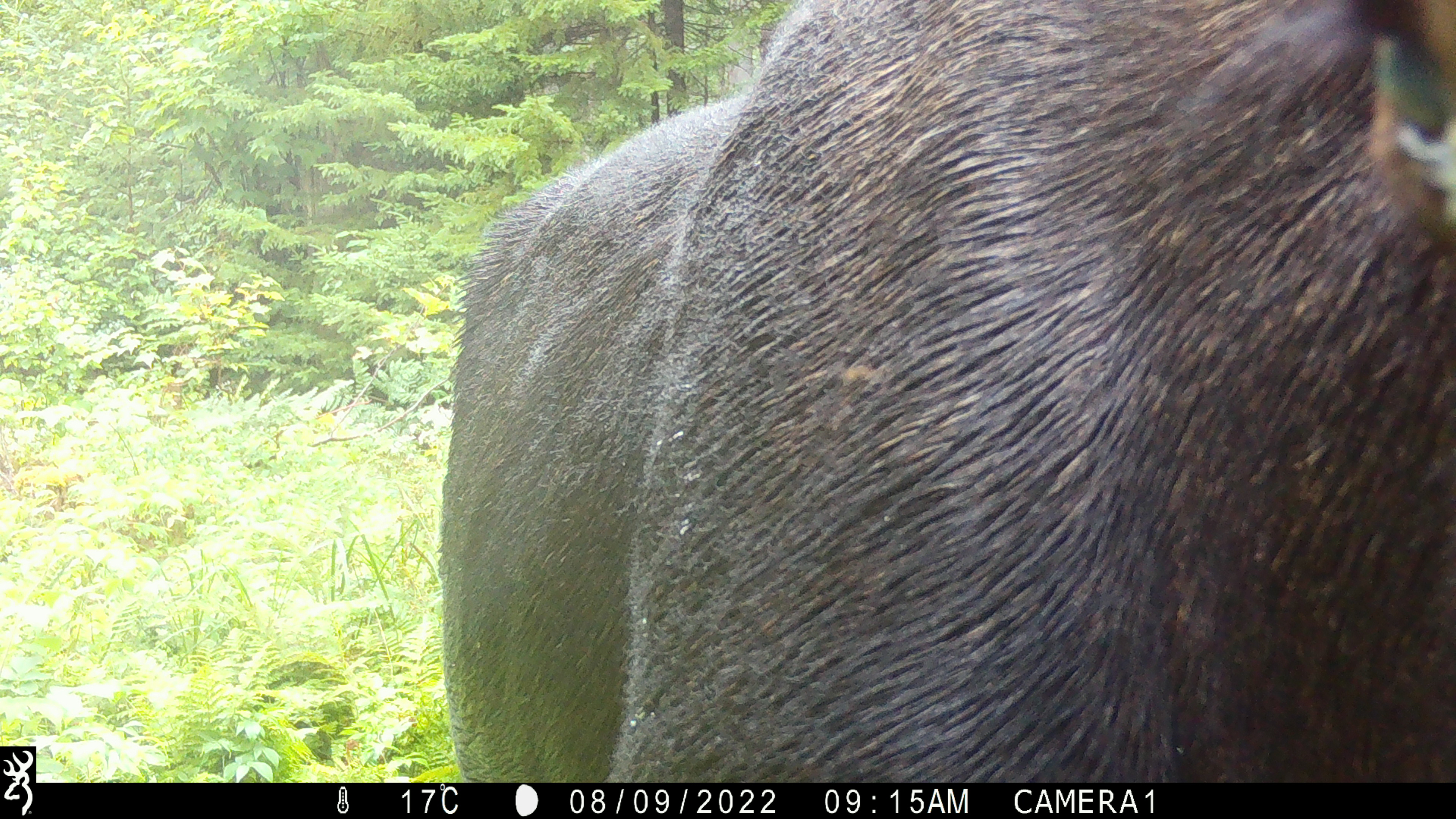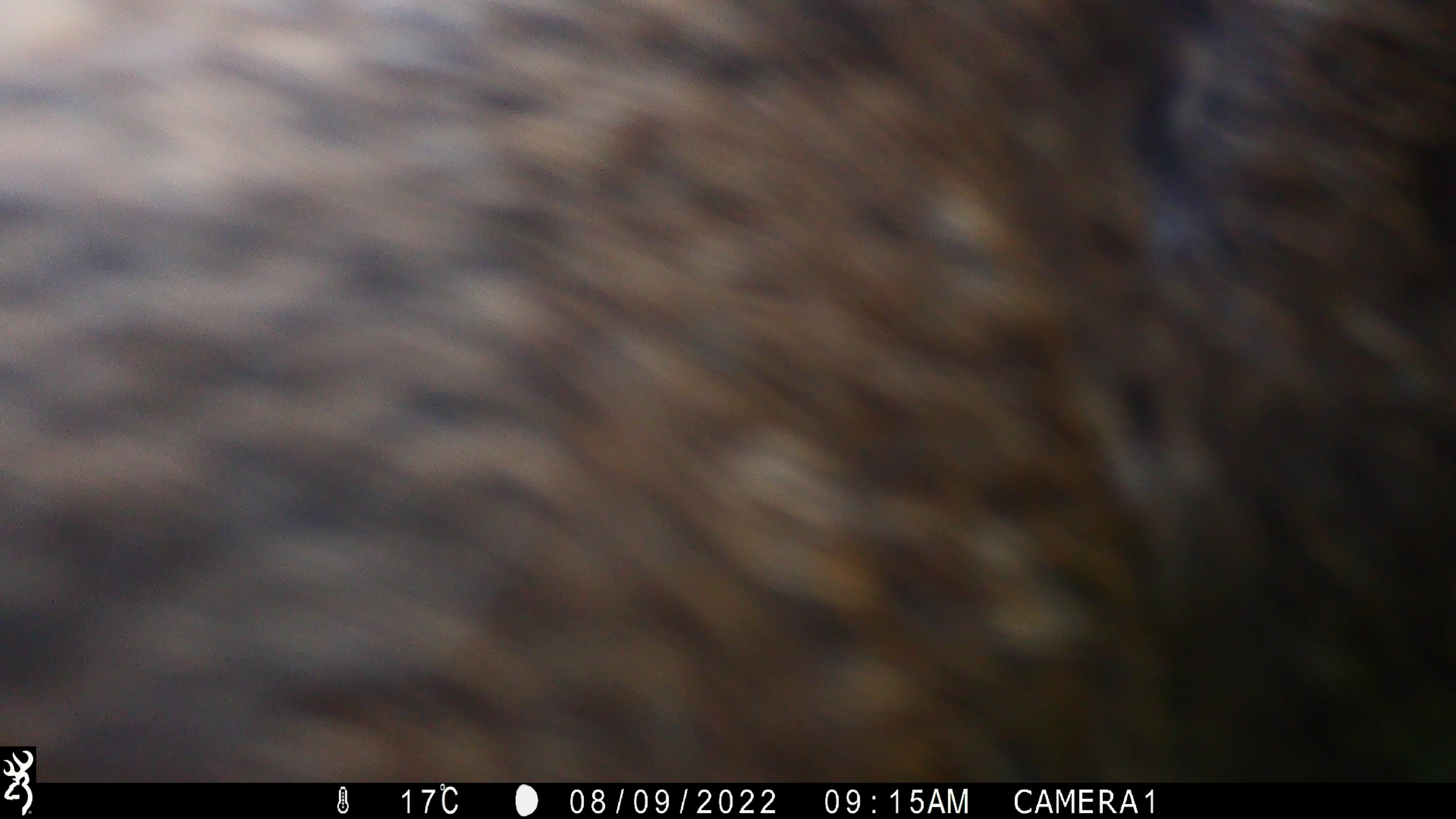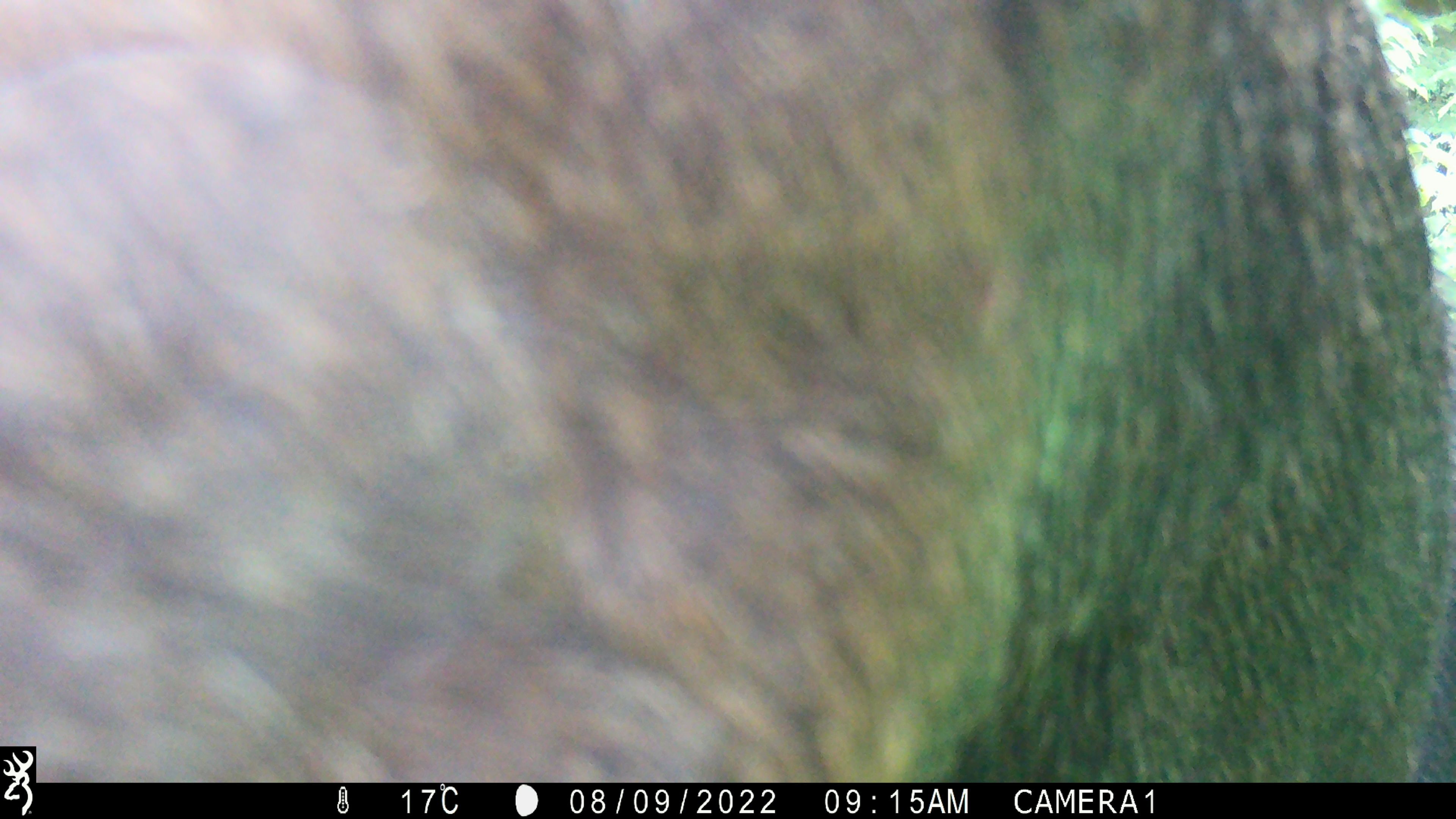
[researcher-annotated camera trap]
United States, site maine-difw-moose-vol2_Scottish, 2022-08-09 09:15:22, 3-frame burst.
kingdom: Animalia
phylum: Chordata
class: Mammalia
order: Artiodactyla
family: Cervidae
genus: Alces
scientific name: Alces alces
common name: moose